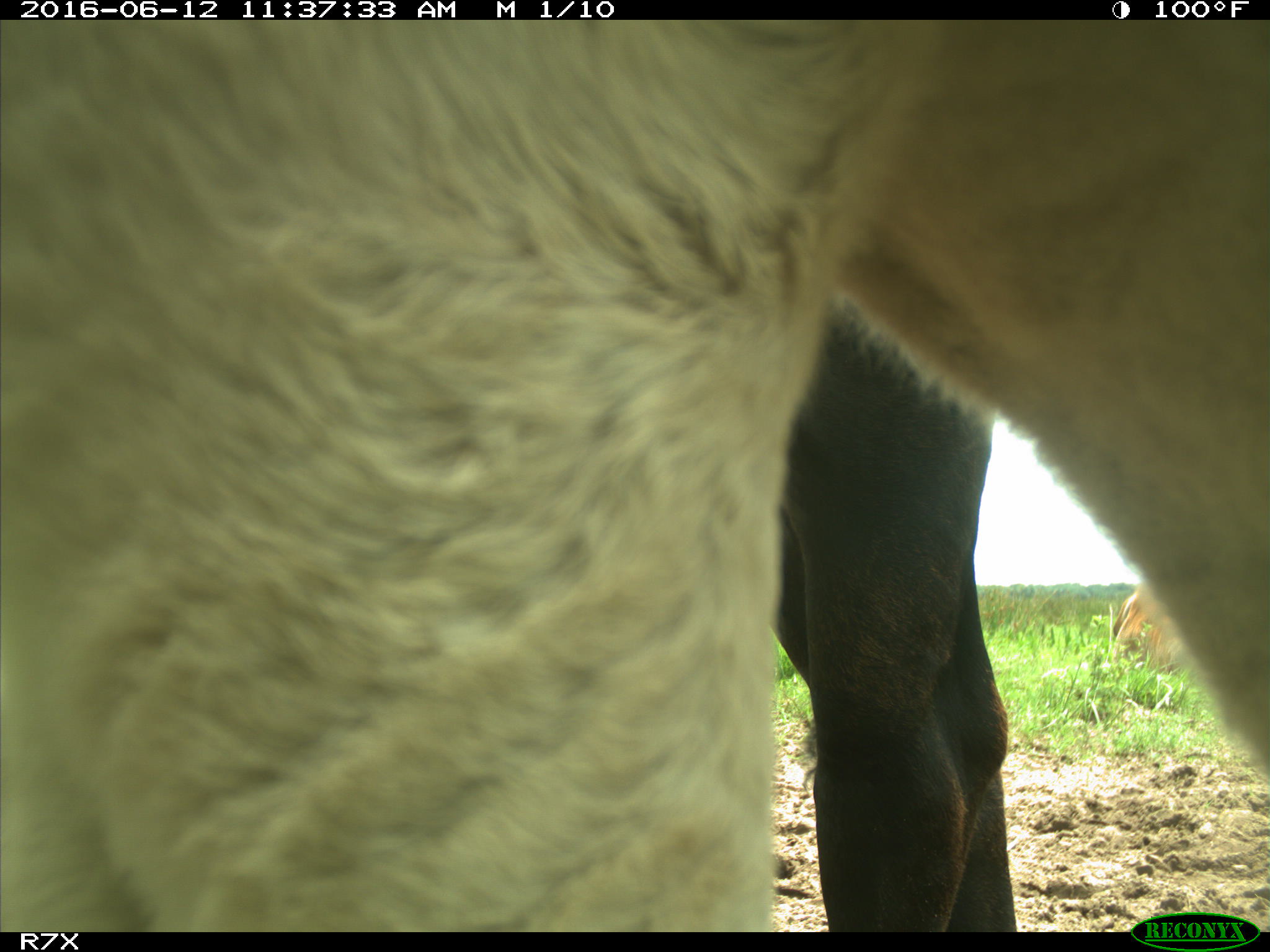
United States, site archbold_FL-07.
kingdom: Animalia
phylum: Chordata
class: Mammalia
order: Artiodactyla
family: Bovidae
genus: Bos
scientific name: Bos taurus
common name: domestic cow